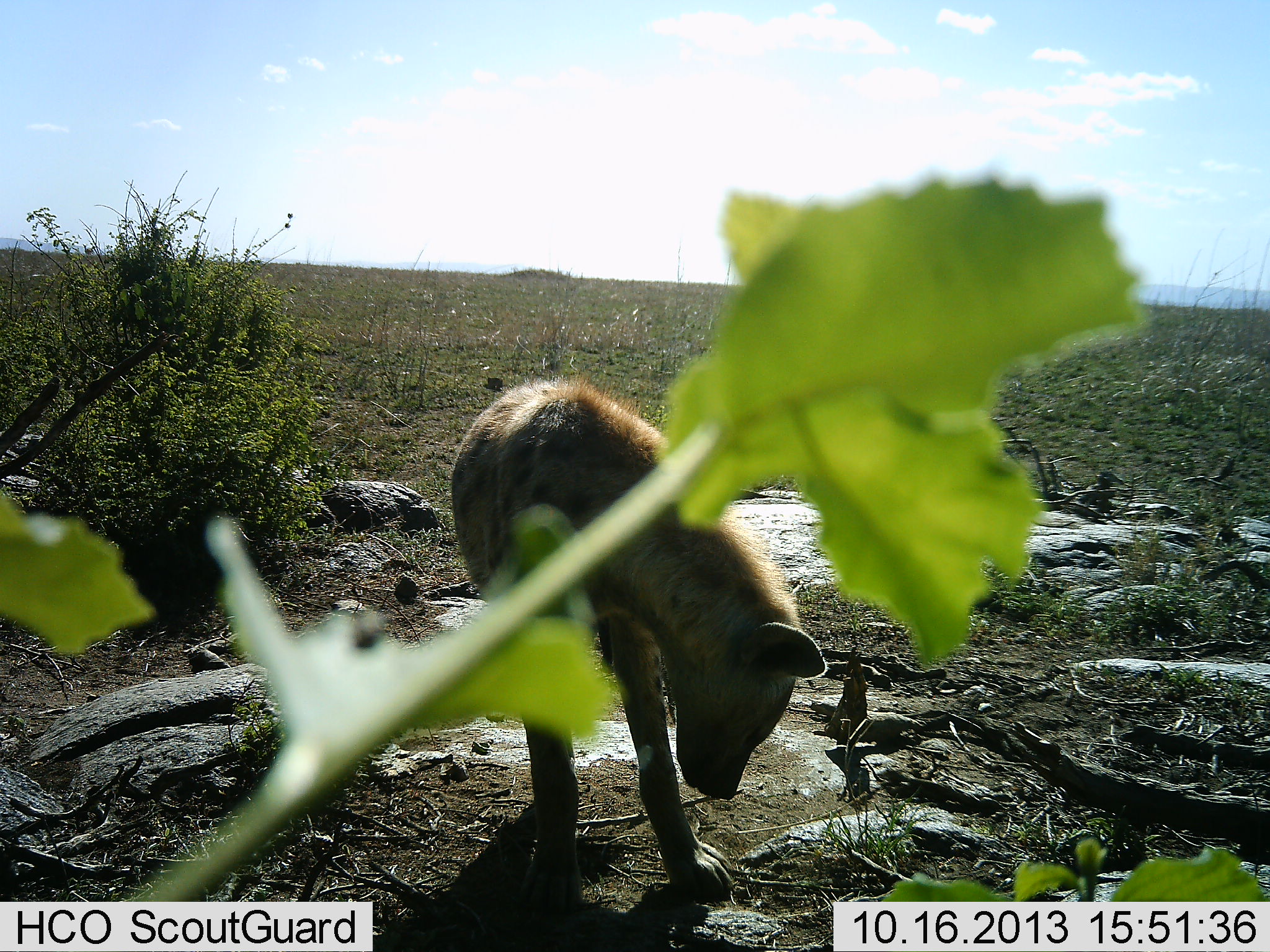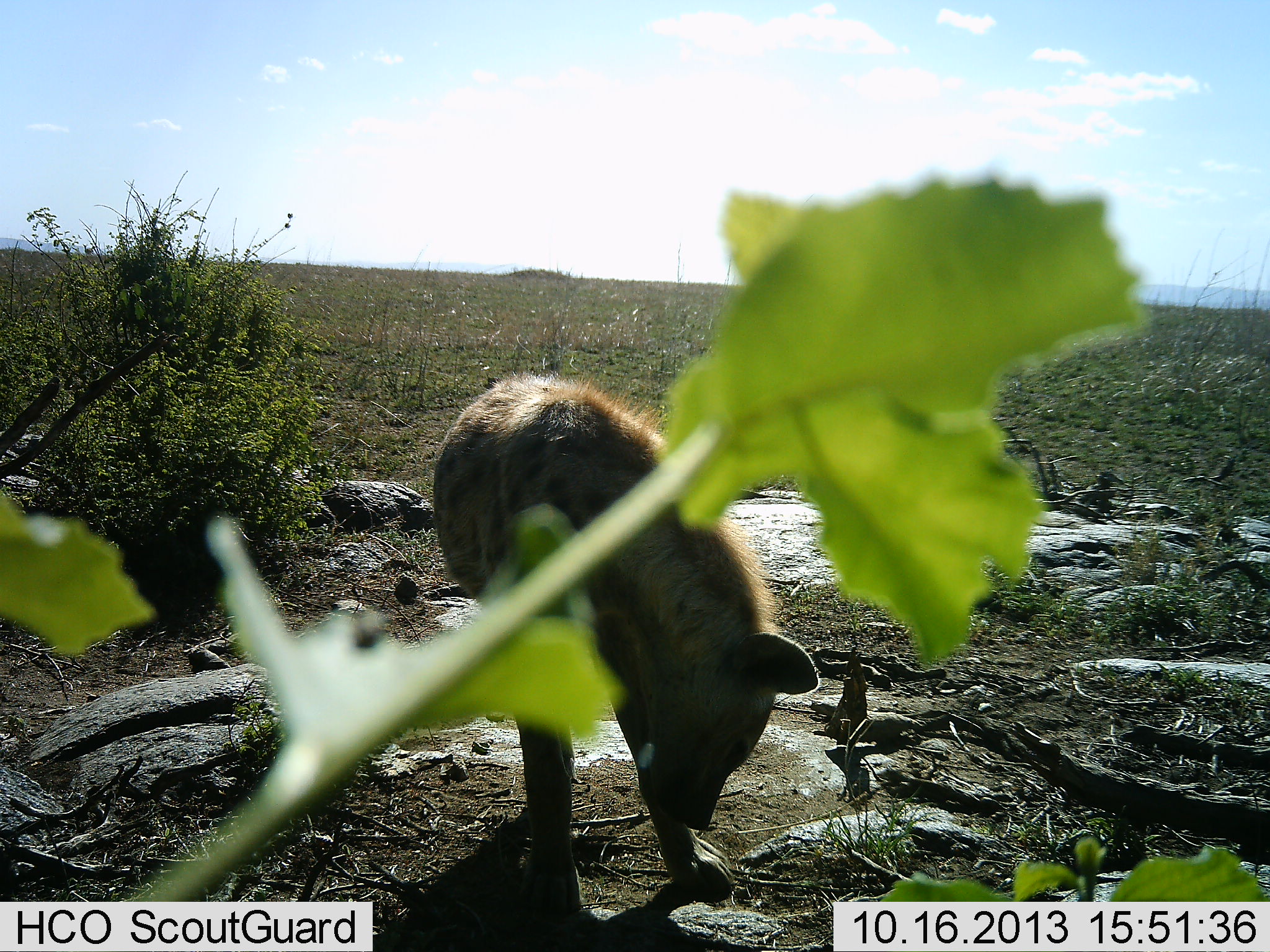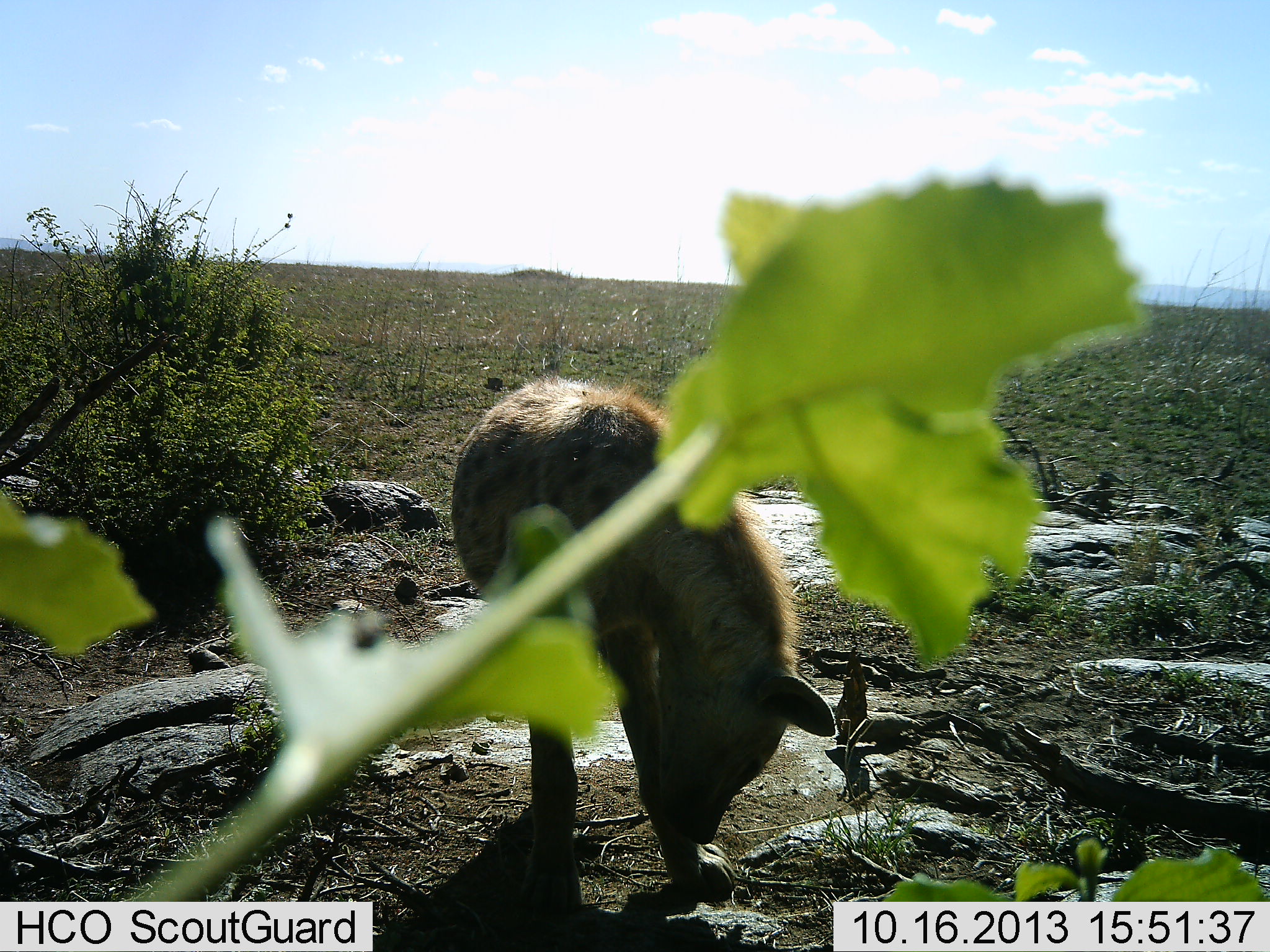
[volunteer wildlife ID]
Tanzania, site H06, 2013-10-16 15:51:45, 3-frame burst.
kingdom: Animalia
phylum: Chordata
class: Mammalia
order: Carnivora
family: Hyaenidae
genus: Crocuta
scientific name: Crocuta crocuta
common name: spotted hyena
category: hyenaspotted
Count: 1.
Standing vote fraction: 91%.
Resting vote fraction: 5%.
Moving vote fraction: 5%.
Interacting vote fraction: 9%.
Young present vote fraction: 0%.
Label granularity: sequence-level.